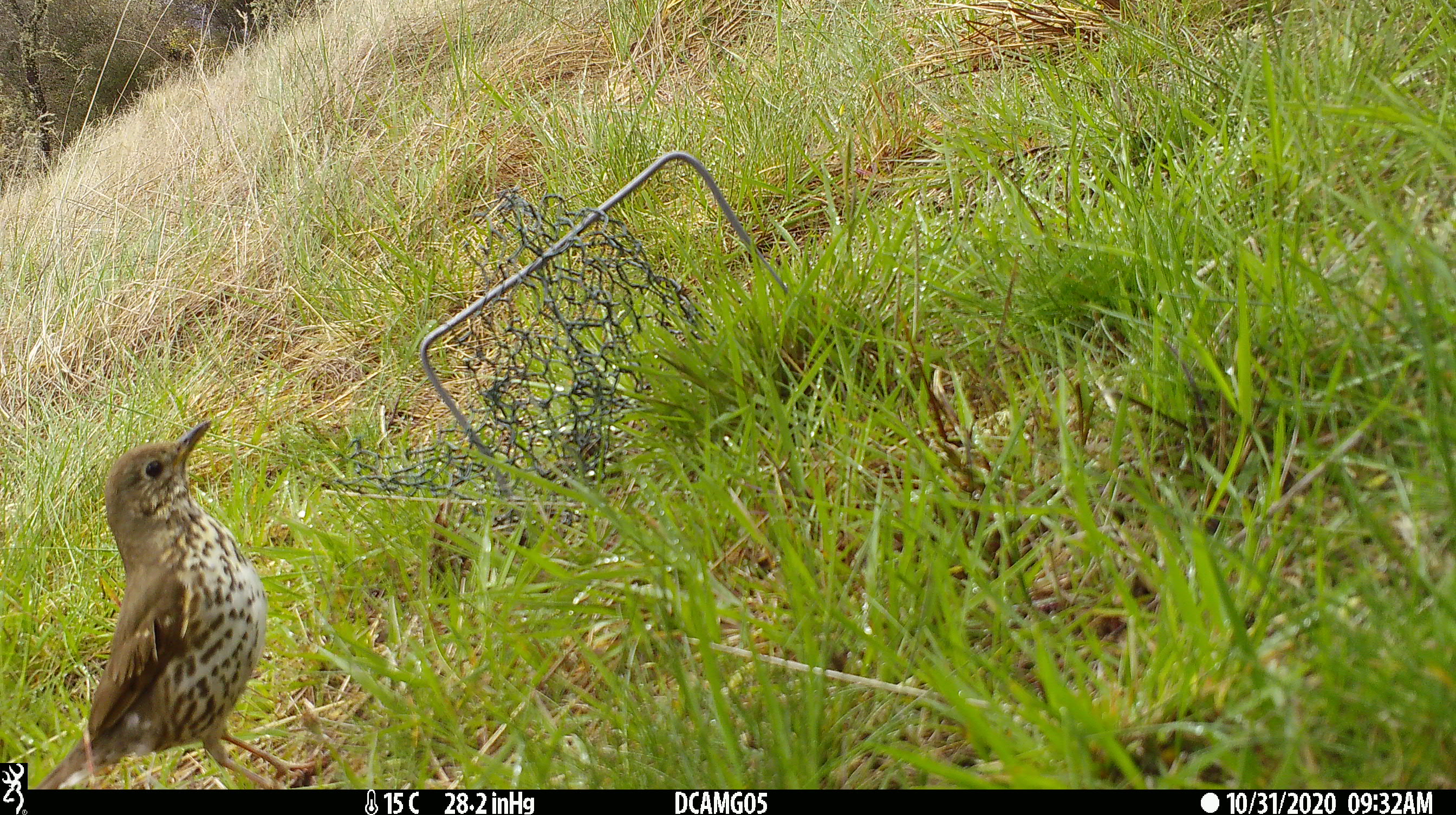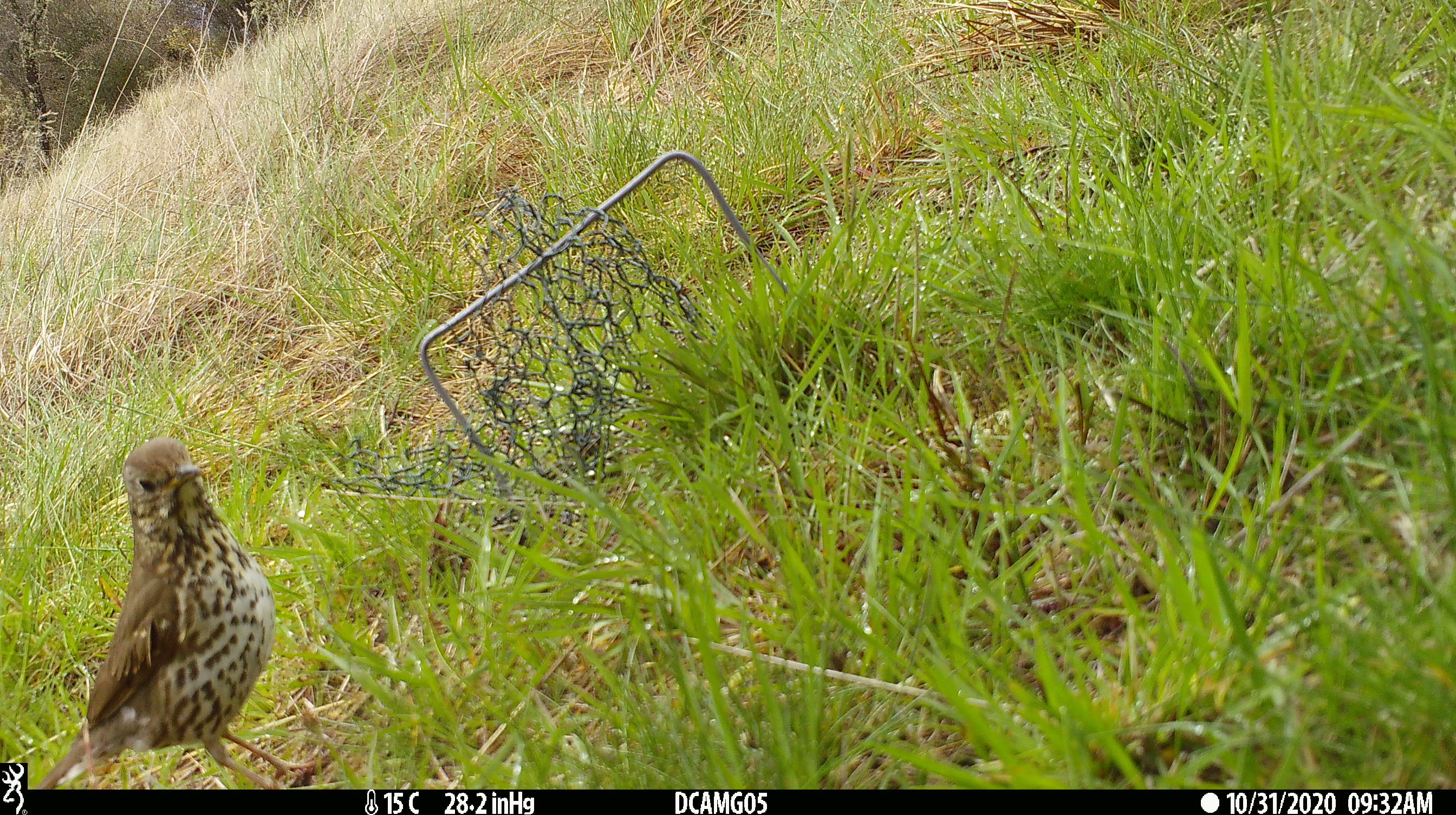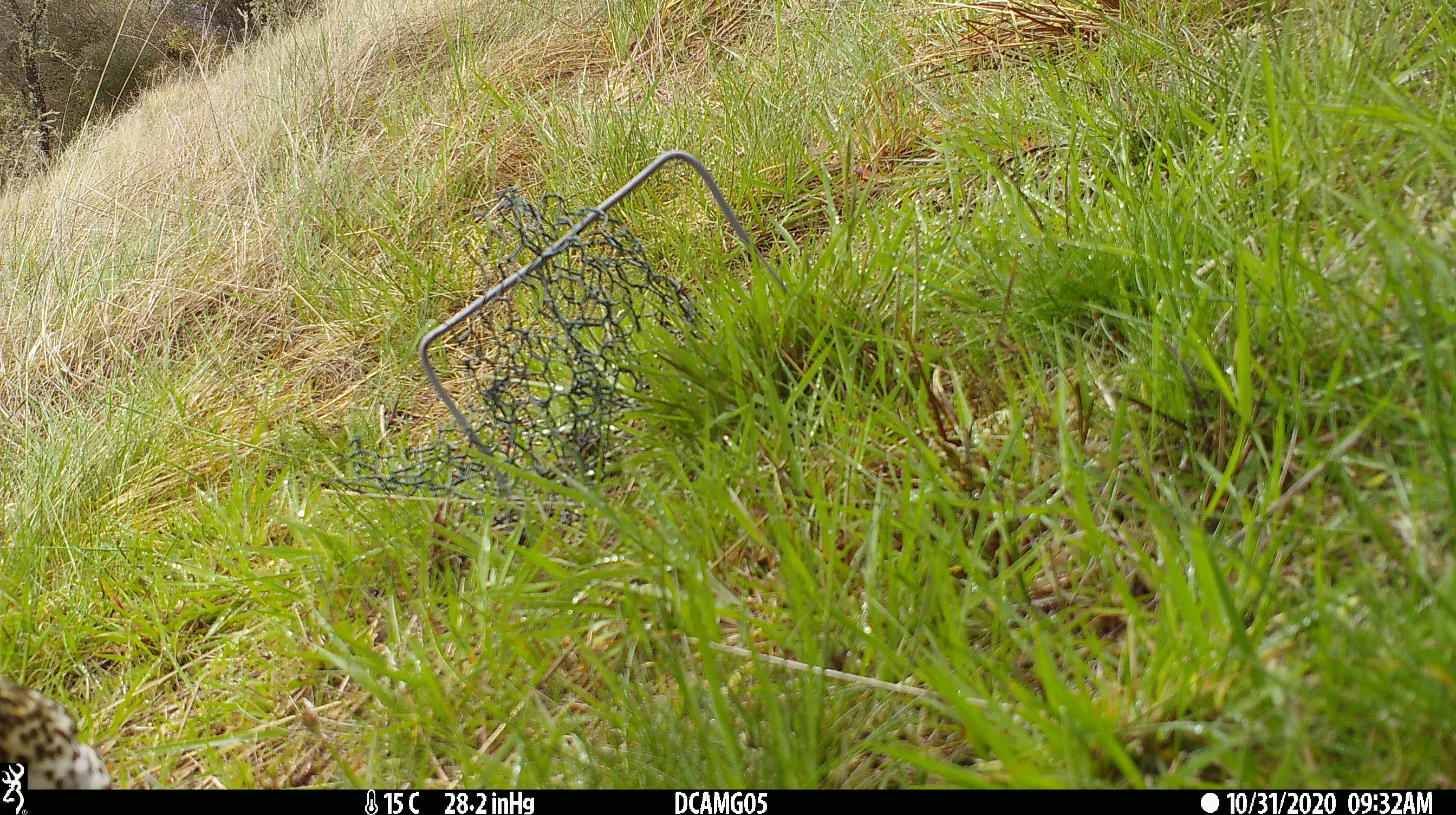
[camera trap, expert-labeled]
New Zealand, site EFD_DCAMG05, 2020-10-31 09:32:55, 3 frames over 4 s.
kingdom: Animalia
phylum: Chordata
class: Aves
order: Passeriformes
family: Turdidae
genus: Turdus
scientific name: Turdus philomelos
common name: song thrush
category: thrush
Thrush (song thrush) (Turdus philomelos).